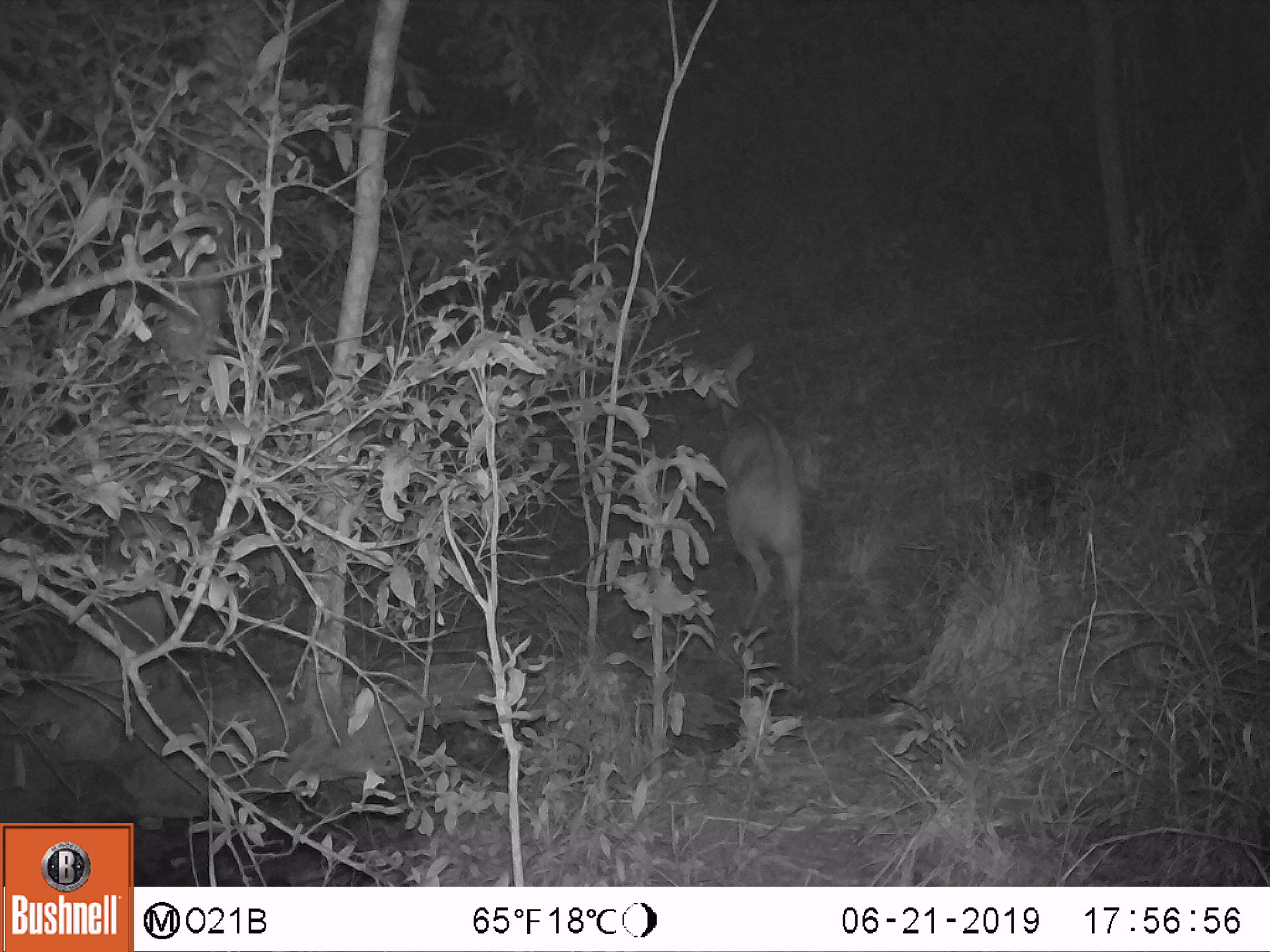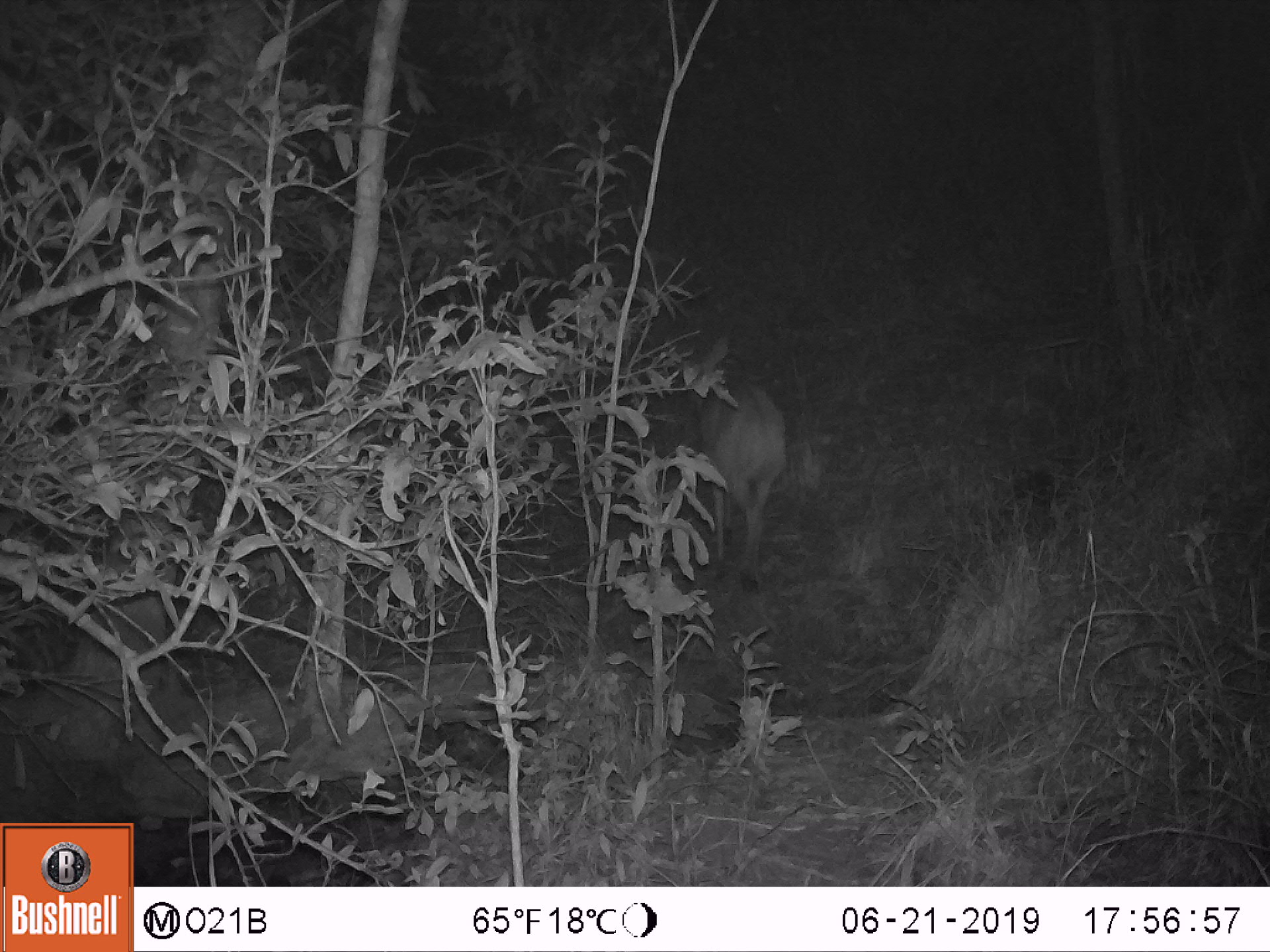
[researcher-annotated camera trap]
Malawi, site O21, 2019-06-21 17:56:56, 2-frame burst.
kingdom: Animalia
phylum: Chordata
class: Mammalia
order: Artiodactyla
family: Bovidae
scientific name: Antilopinae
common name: small antelope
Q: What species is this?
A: Small antelope (Antilopinae).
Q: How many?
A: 1.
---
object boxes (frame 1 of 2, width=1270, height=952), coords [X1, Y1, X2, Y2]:
small antelope: [670, 341, 819, 696]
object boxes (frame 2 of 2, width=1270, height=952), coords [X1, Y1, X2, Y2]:
small antelope: [656, 328, 792, 595]